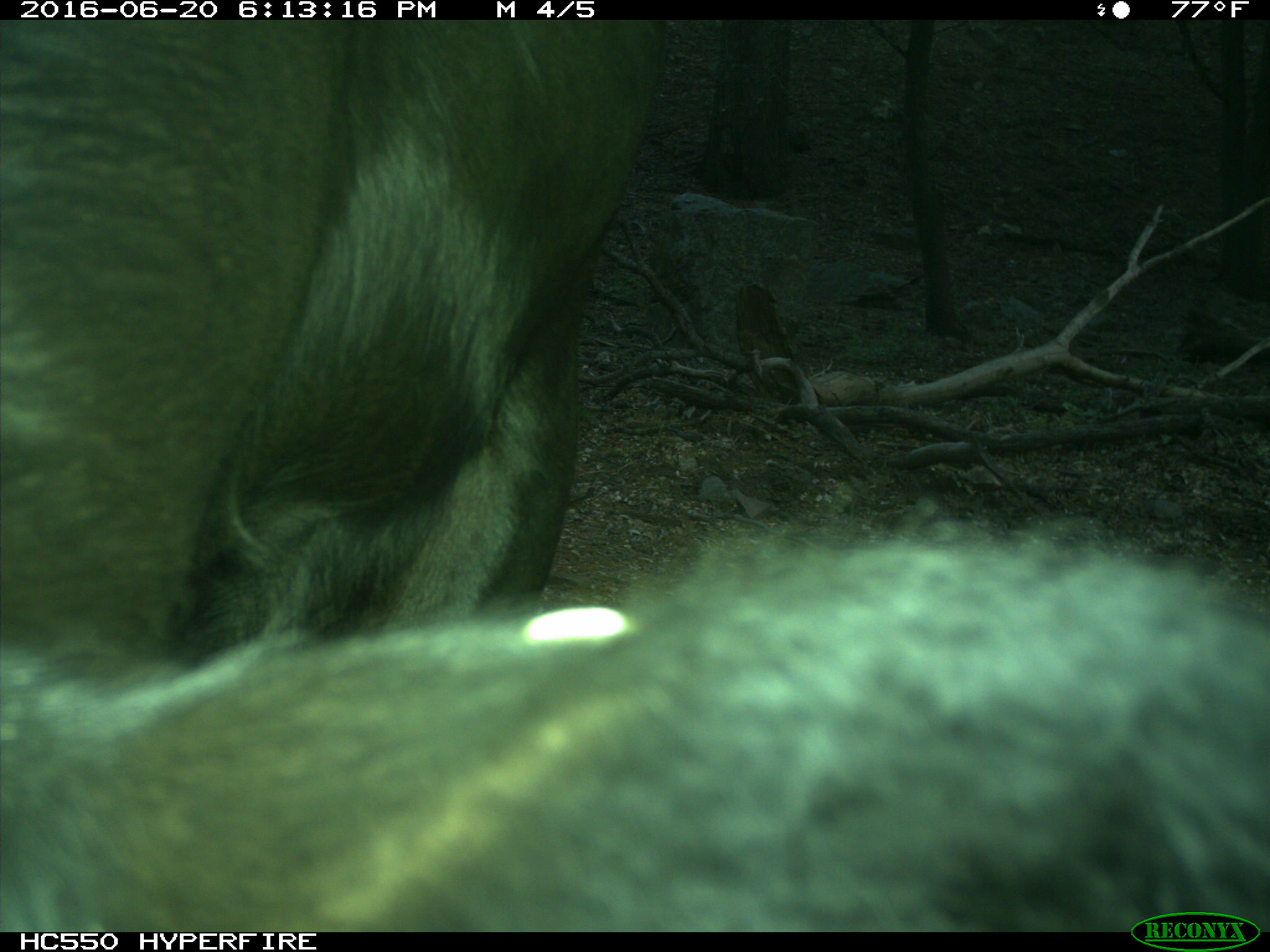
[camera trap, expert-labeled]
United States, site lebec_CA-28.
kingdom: Animalia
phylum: Chordata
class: Mammalia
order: Artiodactyla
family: Bovidae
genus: Bos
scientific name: Bos taurus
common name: domestic cow